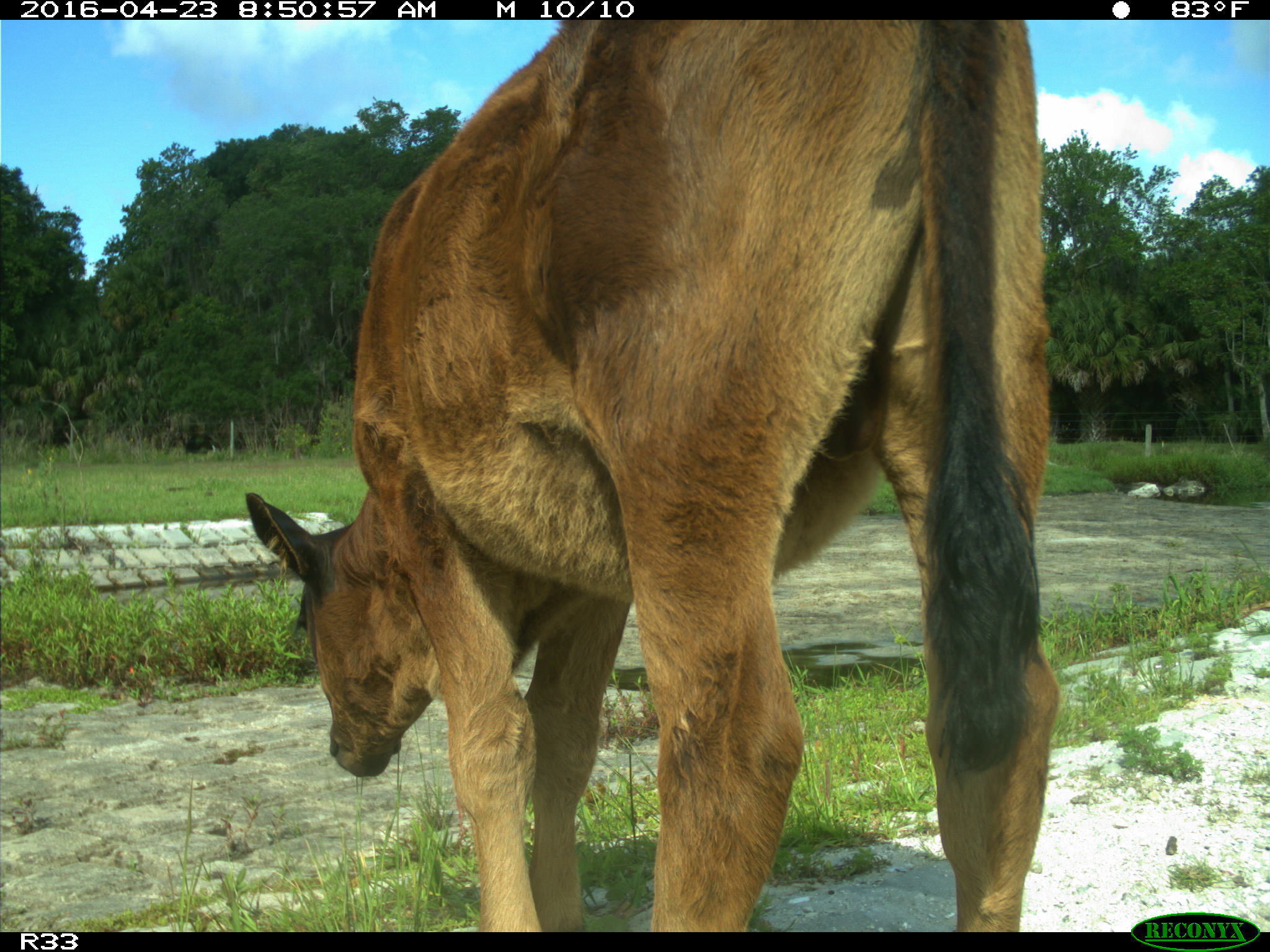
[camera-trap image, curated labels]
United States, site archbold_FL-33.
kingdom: Animalia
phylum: Chordata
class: Mammalia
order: Artiodactyla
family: Bovidae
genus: Bos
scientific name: Bos taurus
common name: domestic cow